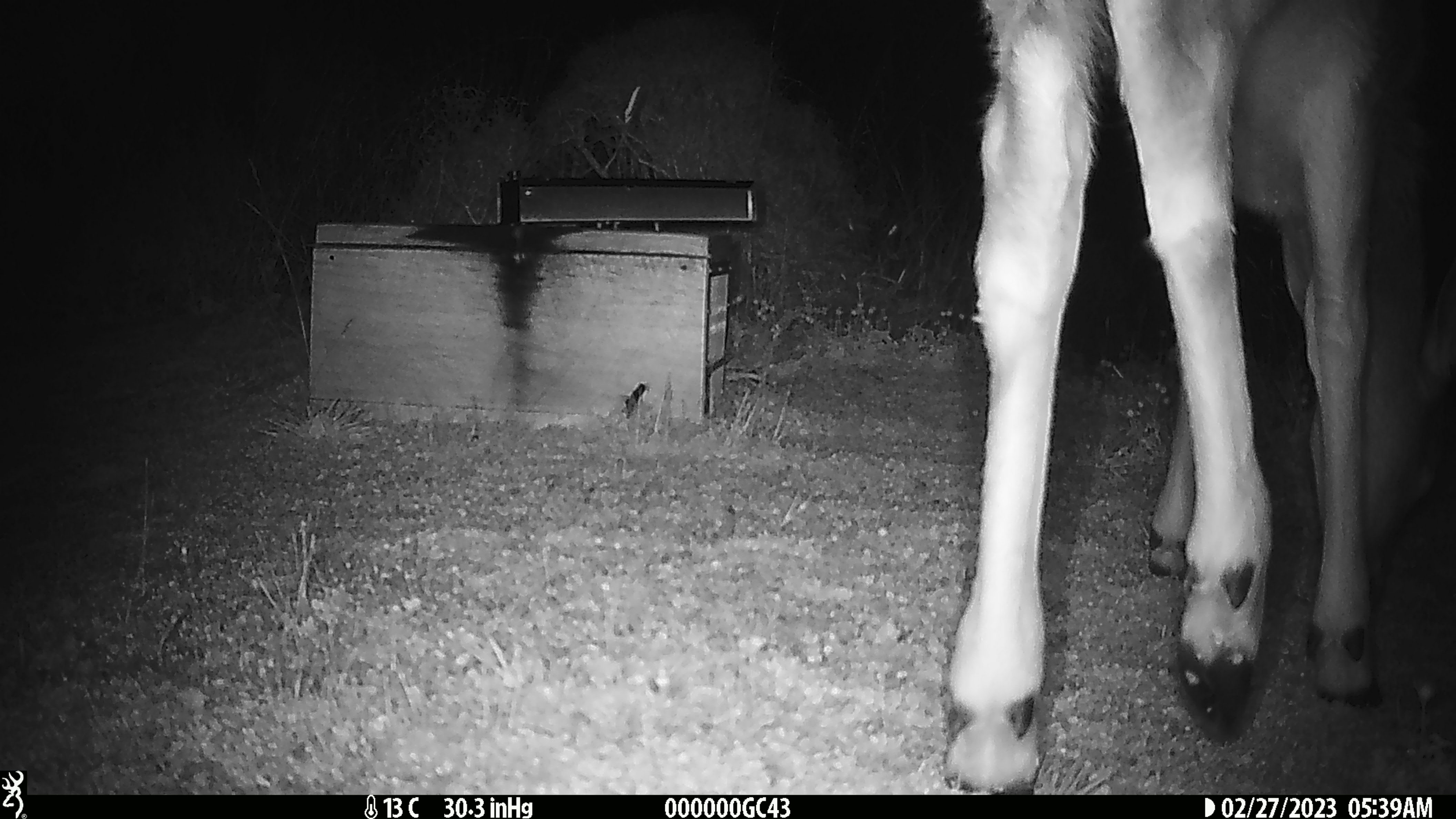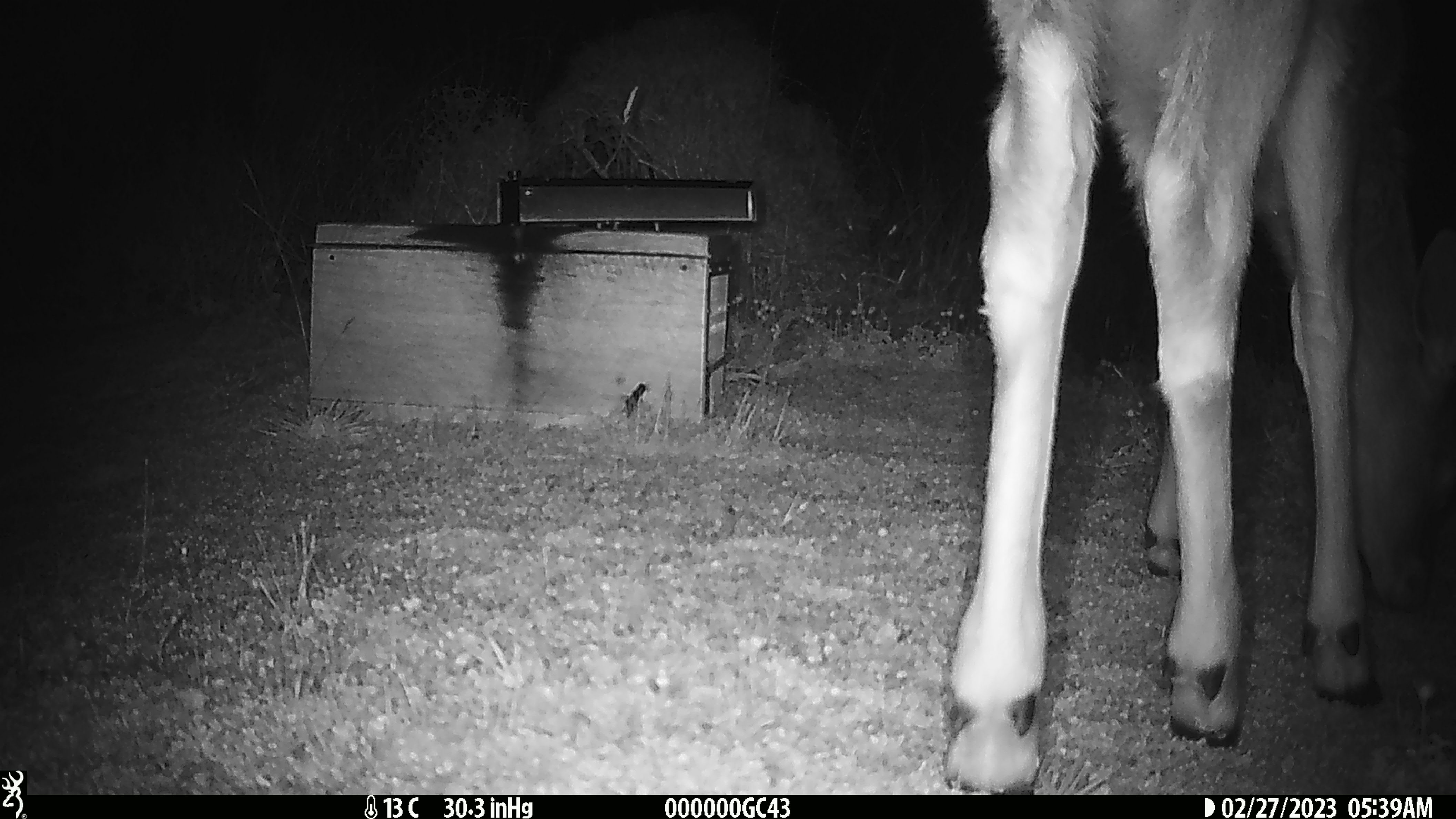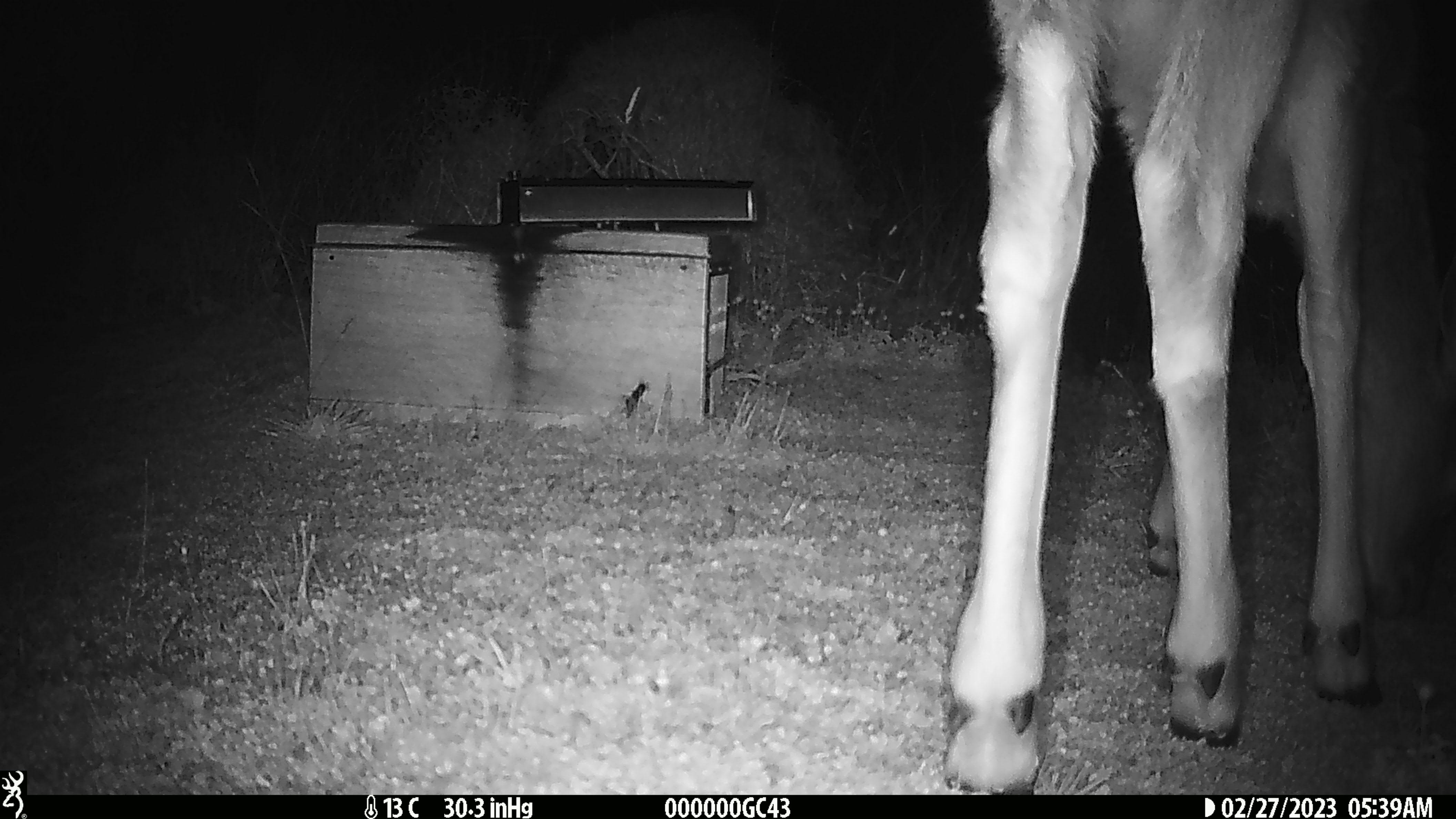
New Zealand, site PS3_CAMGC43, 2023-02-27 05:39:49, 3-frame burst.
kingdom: Animalia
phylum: Chordata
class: Mammalia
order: Artiodactyla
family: Cervidae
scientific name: Cervidae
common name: deer